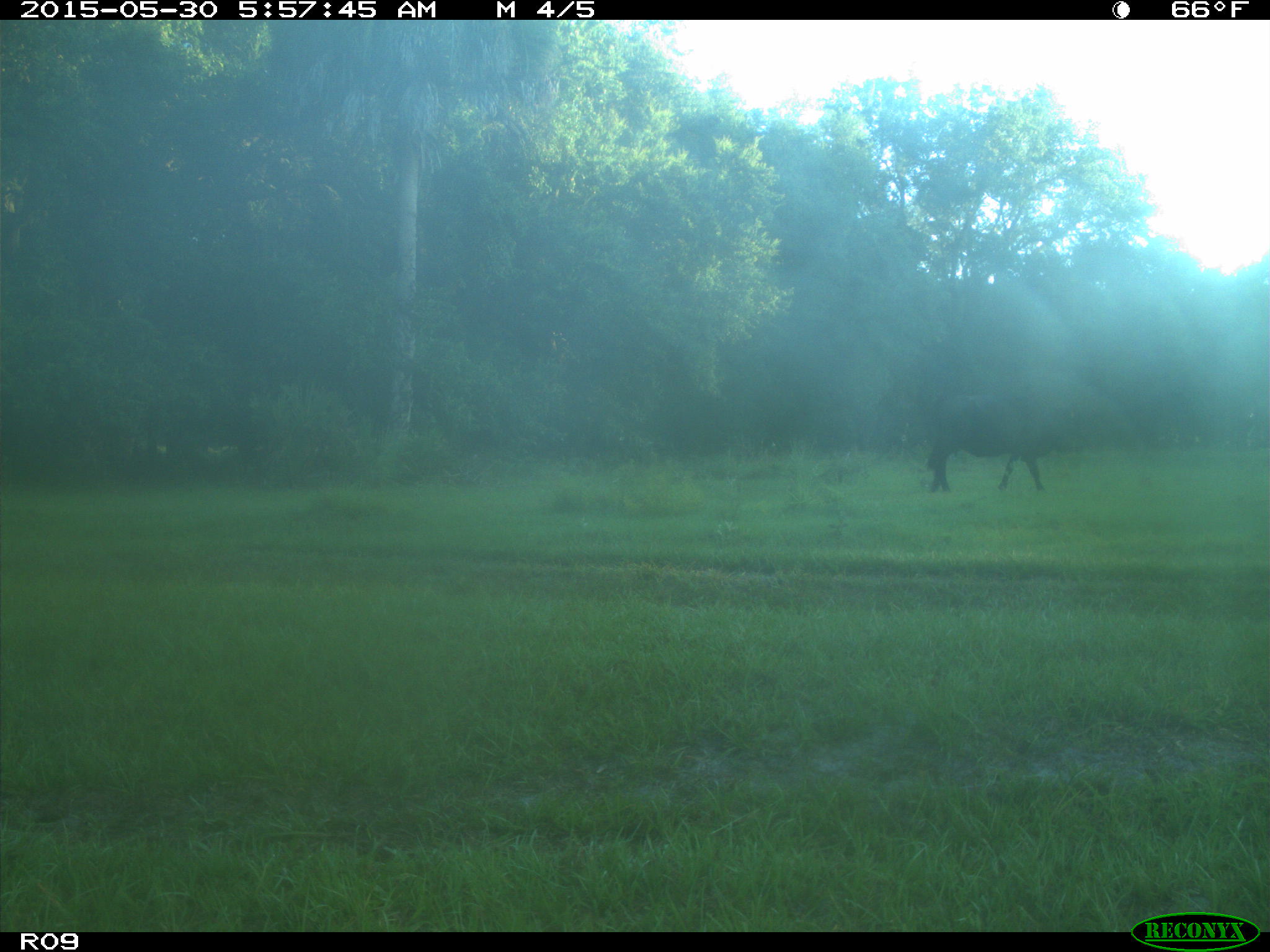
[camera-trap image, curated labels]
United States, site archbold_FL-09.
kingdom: Animalia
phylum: Chordata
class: Mammalia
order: Artiodactyla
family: Bovidae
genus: Bos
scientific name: Bos taurus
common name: domestic cow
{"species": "Bos taurus (domestic cow)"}